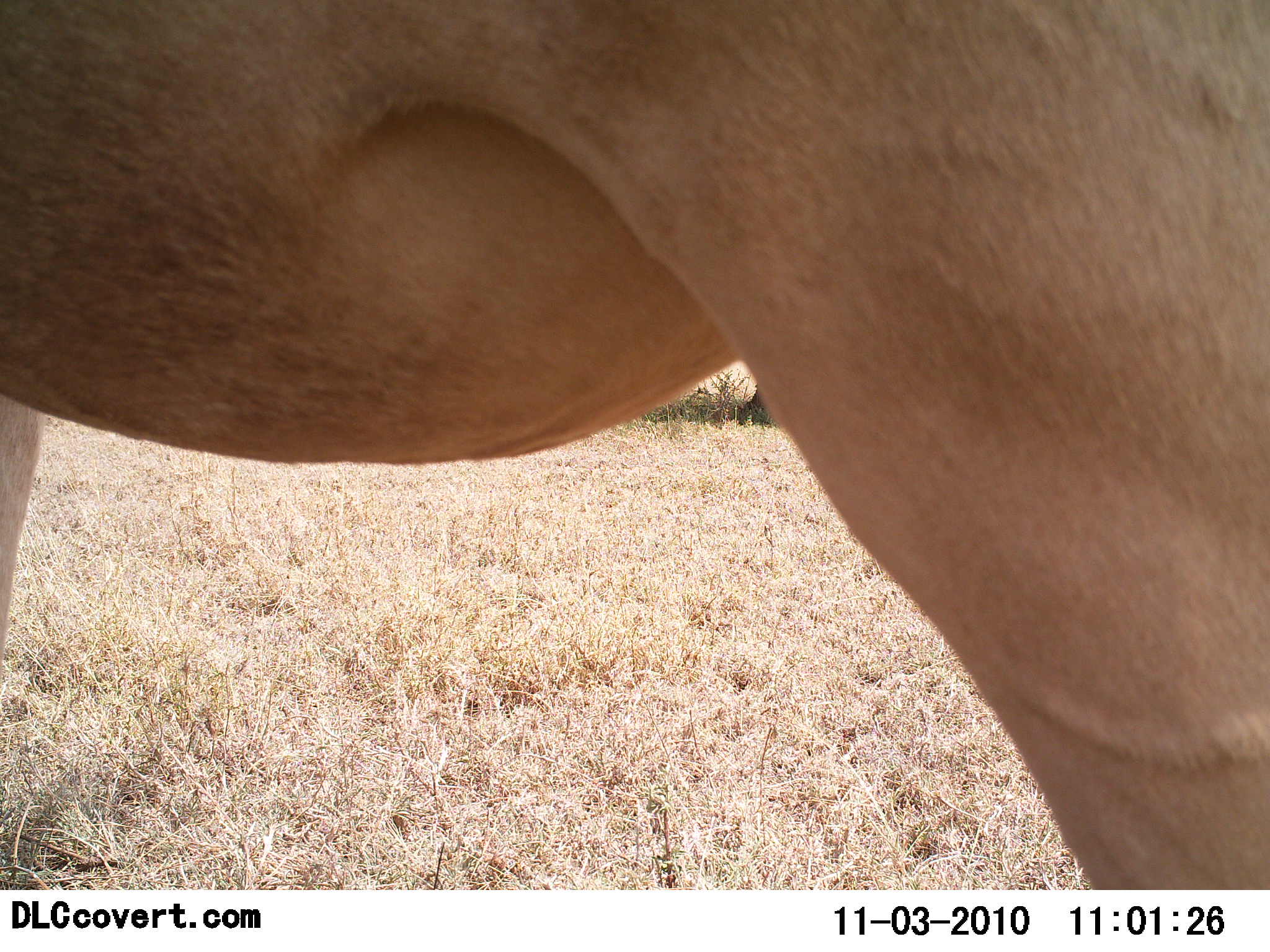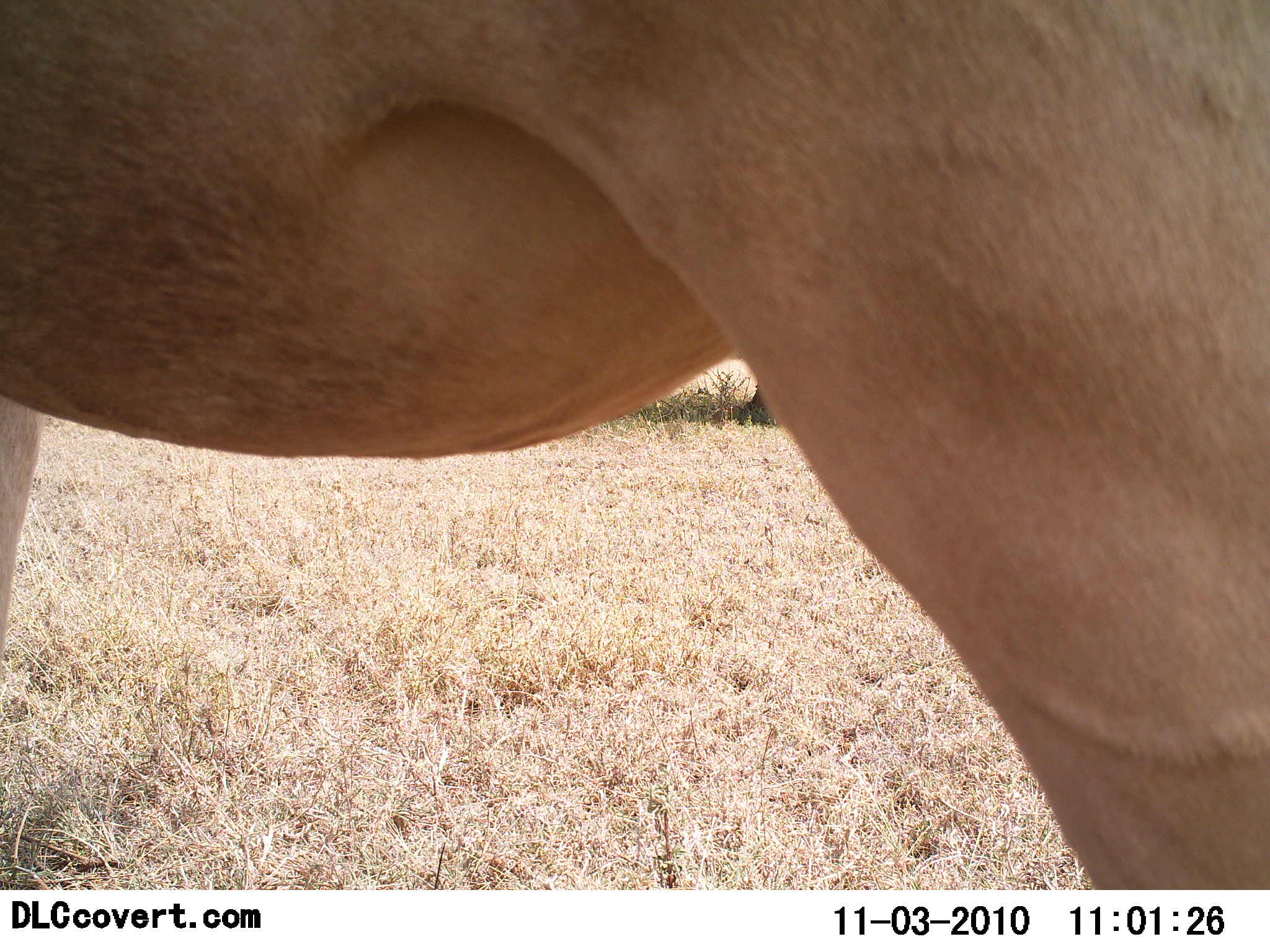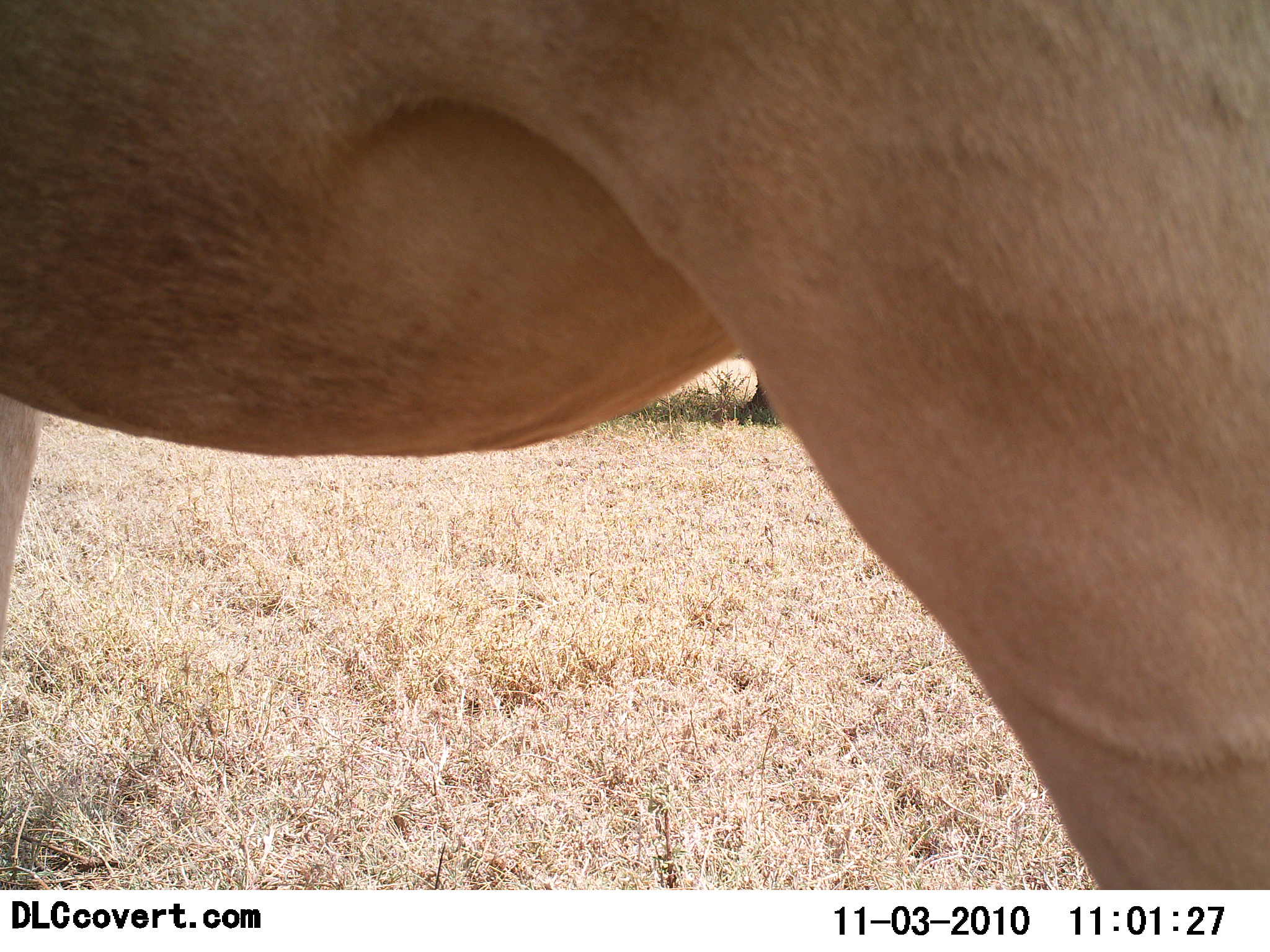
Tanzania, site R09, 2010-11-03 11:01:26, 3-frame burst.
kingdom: Animalia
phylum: Chordata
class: Mammalia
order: Artiodactyla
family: Bovidae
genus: Alcelaphus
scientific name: Alcelaphus buselaphus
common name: hartebeest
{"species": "hartebeest (Alcelaphus buselaphus)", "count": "1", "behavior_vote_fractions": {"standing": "100%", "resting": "0%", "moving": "0%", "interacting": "0%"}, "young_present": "0%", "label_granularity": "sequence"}